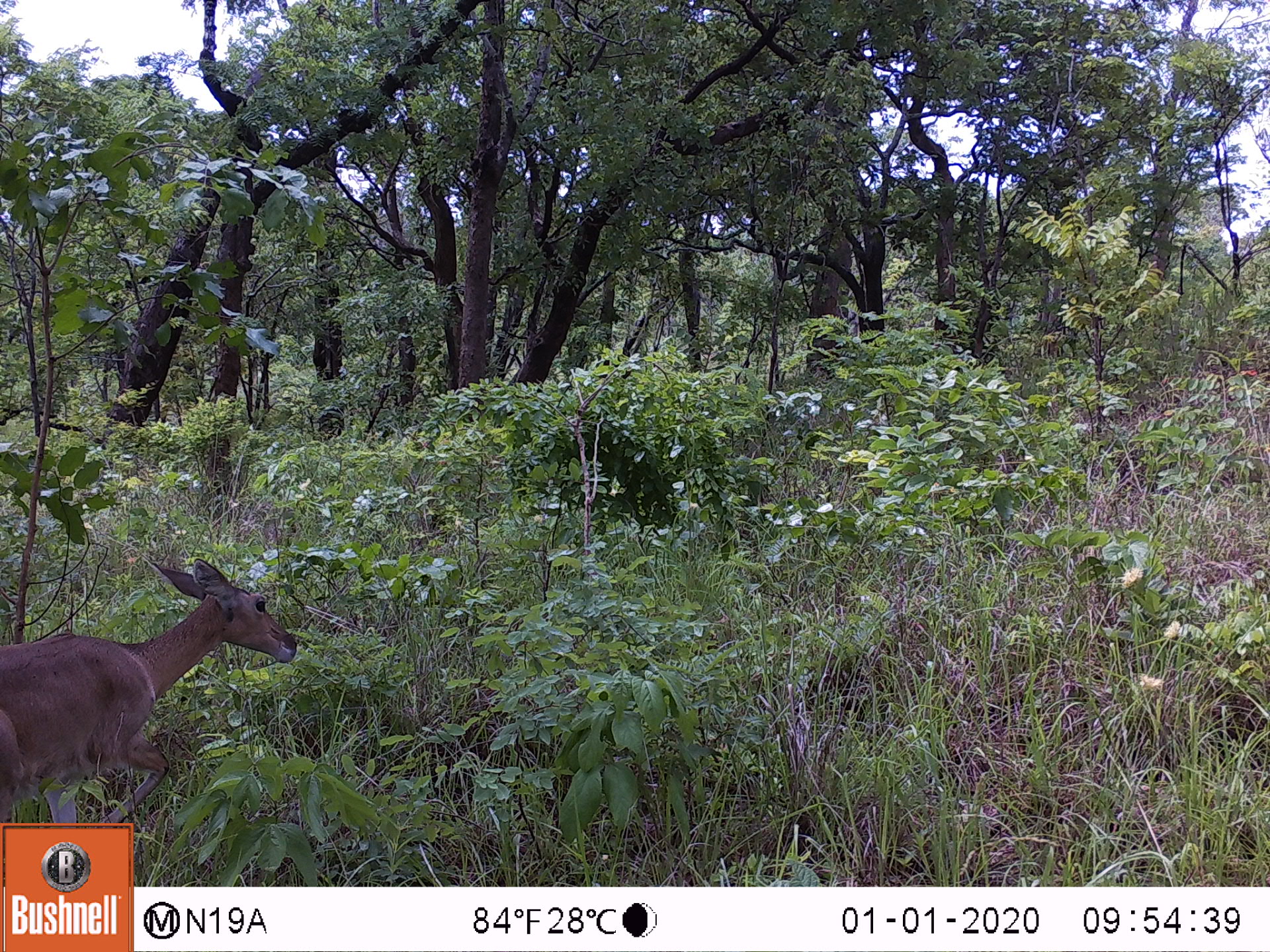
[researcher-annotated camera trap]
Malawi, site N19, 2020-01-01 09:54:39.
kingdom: Animalia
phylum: Chordata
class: Mammalia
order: Artiodactyla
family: Bovidae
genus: Redunca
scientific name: Redunca arundinum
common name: southern reedbuck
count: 1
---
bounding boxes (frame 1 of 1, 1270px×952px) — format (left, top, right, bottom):
southern reedbuck: (2, 542, 305, 819)